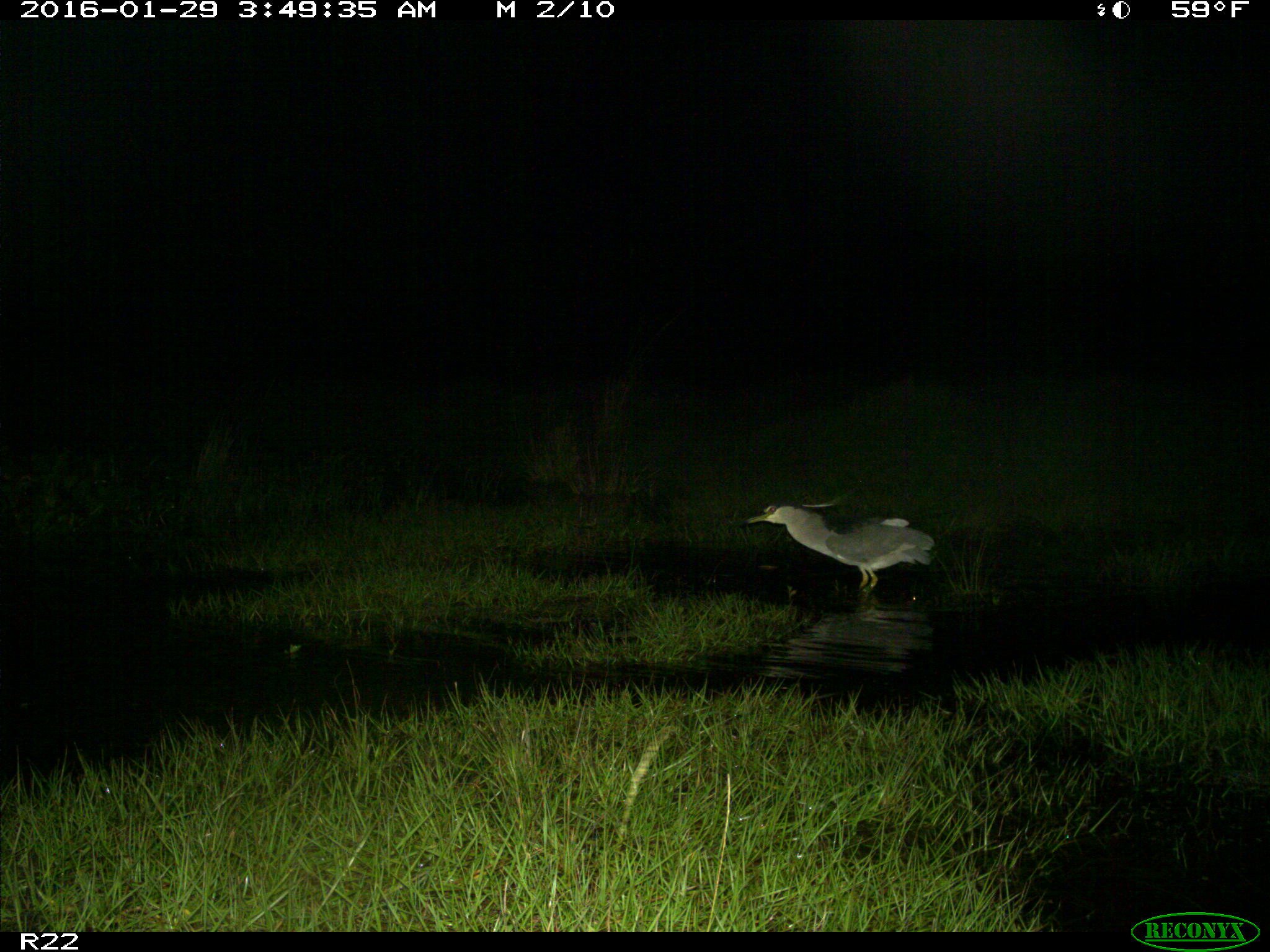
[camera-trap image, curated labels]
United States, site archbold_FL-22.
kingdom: Animalia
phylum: Chordata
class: Aves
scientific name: Aves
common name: birds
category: unidentified bird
Unidentified bird (birds) (Aves).